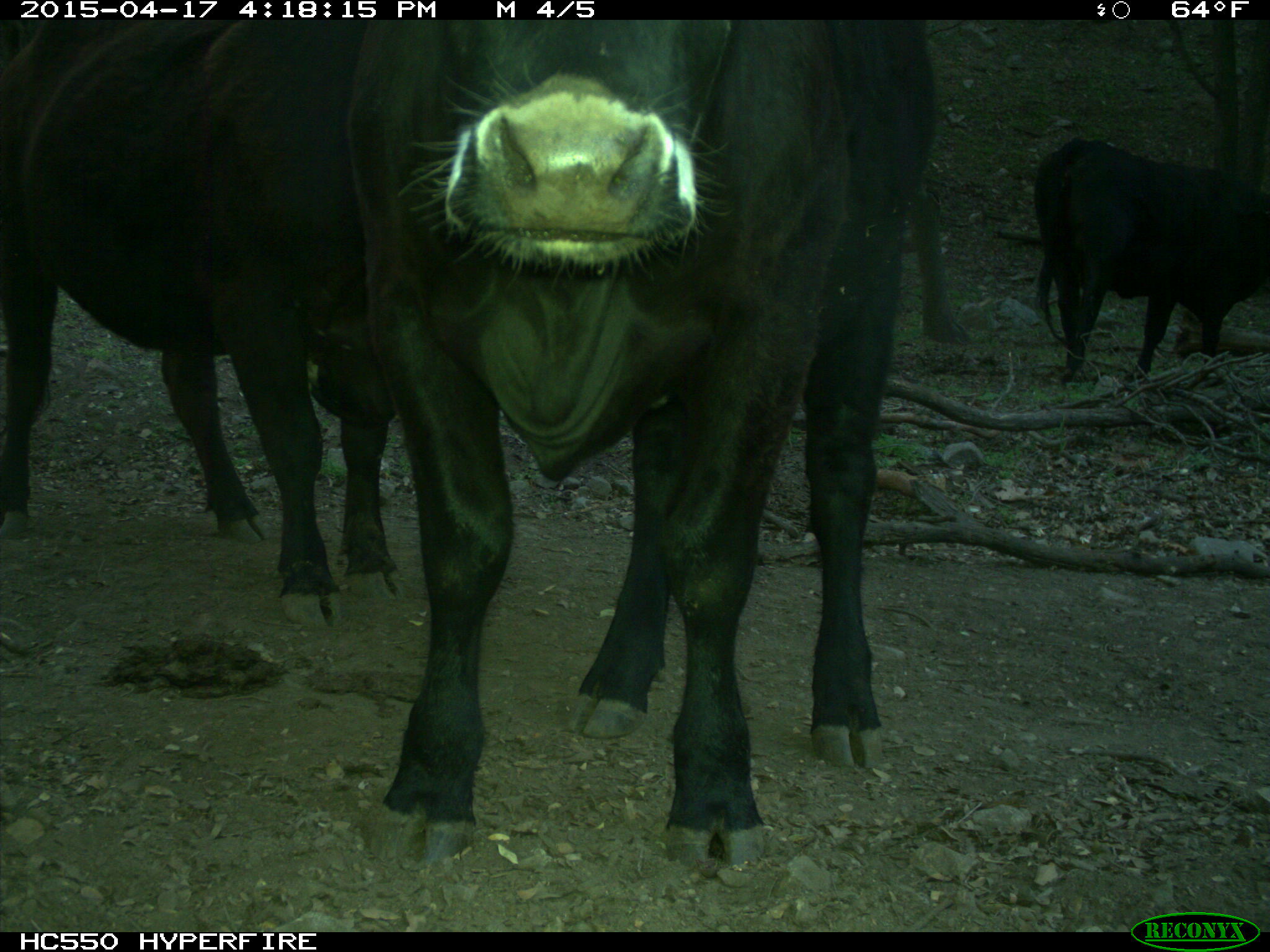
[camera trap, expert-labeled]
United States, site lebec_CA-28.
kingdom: Animalia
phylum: Chordata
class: Mammalia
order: Artiodactyla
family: Bovidae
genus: Bos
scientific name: Bos taurus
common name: domestic cow